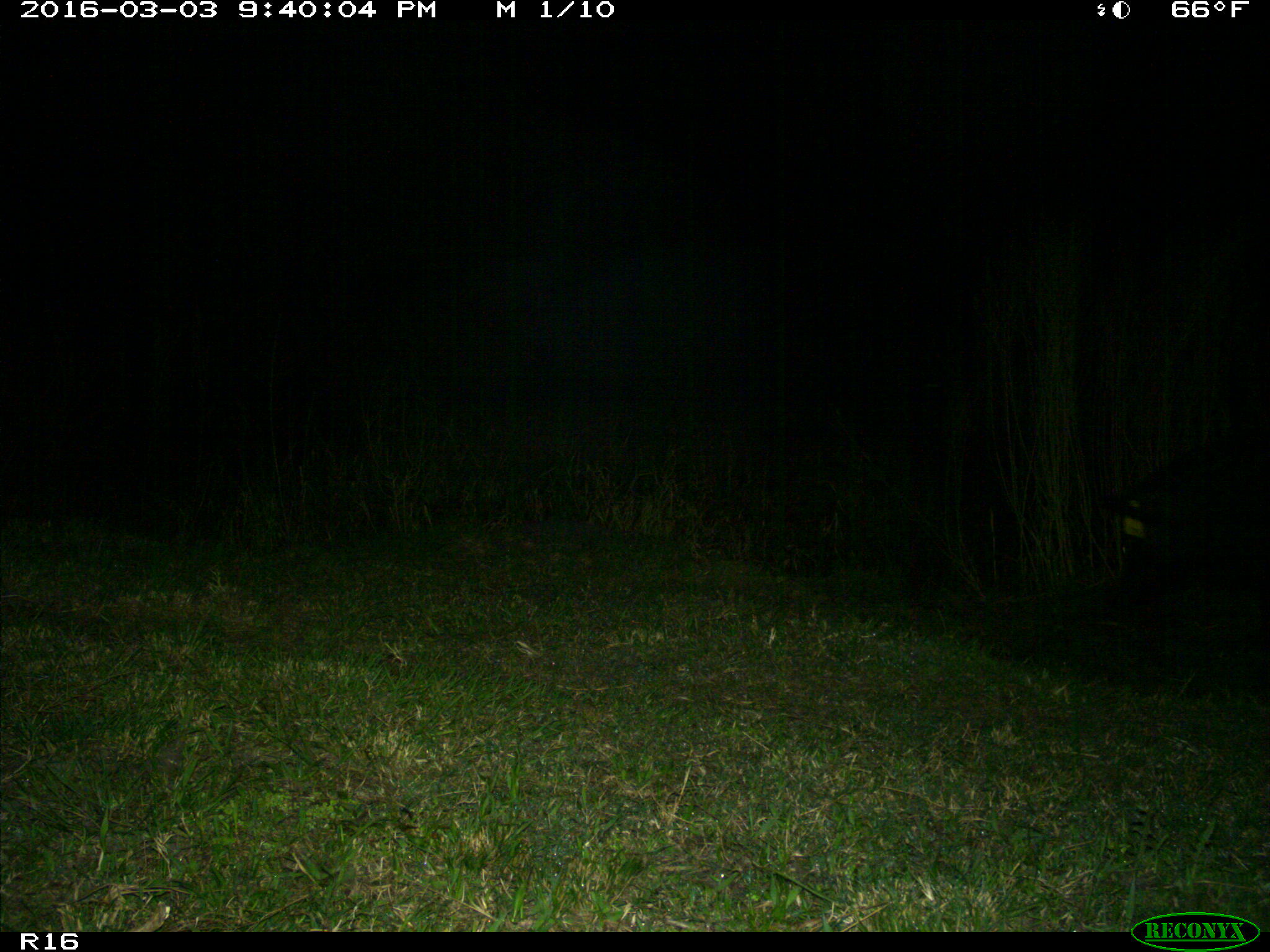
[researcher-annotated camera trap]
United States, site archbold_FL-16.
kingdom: Animalia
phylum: Chordata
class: Mammalia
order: Artiodactyla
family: Suidae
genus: Sus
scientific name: Sus scrofa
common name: wild boar